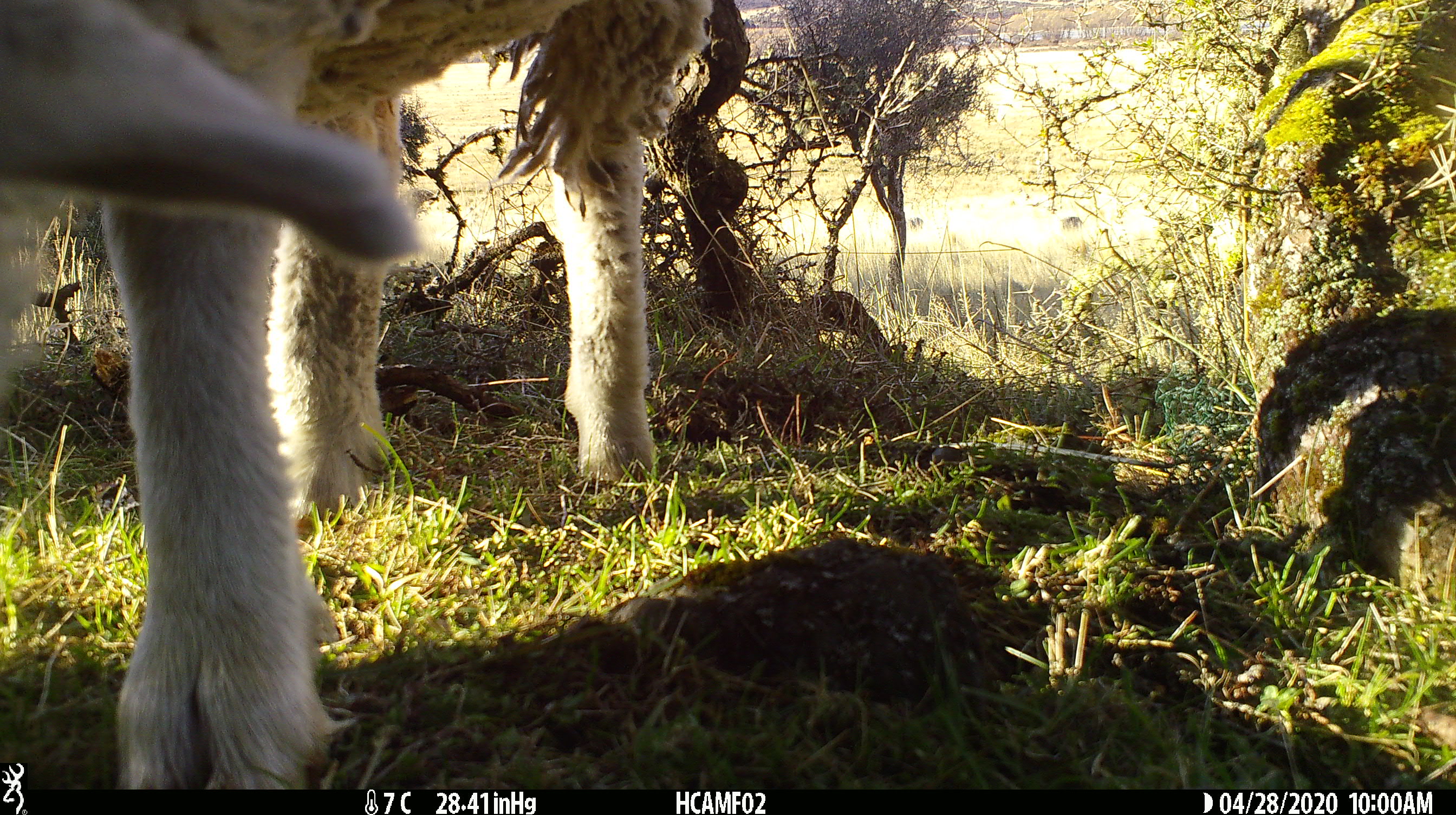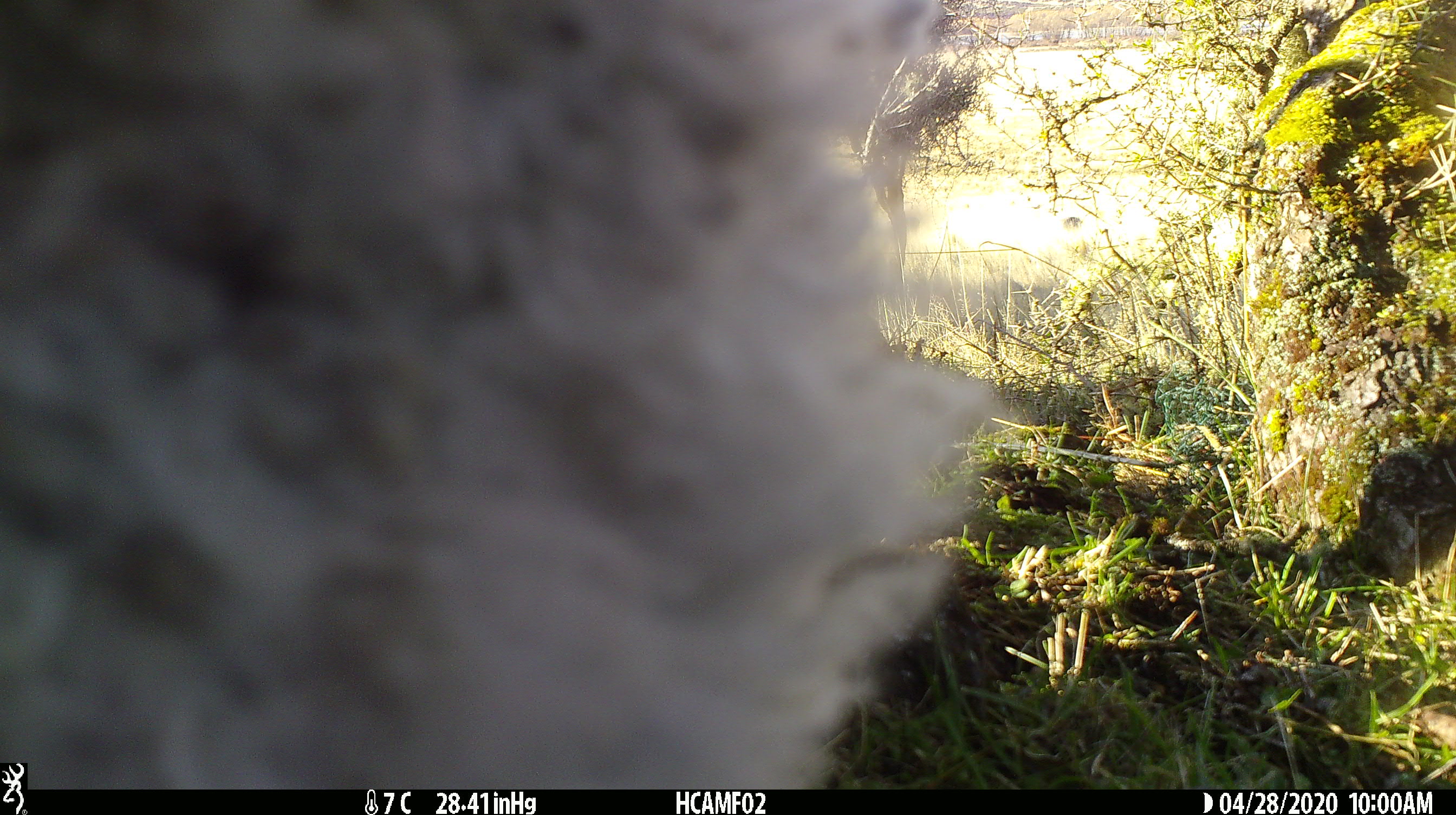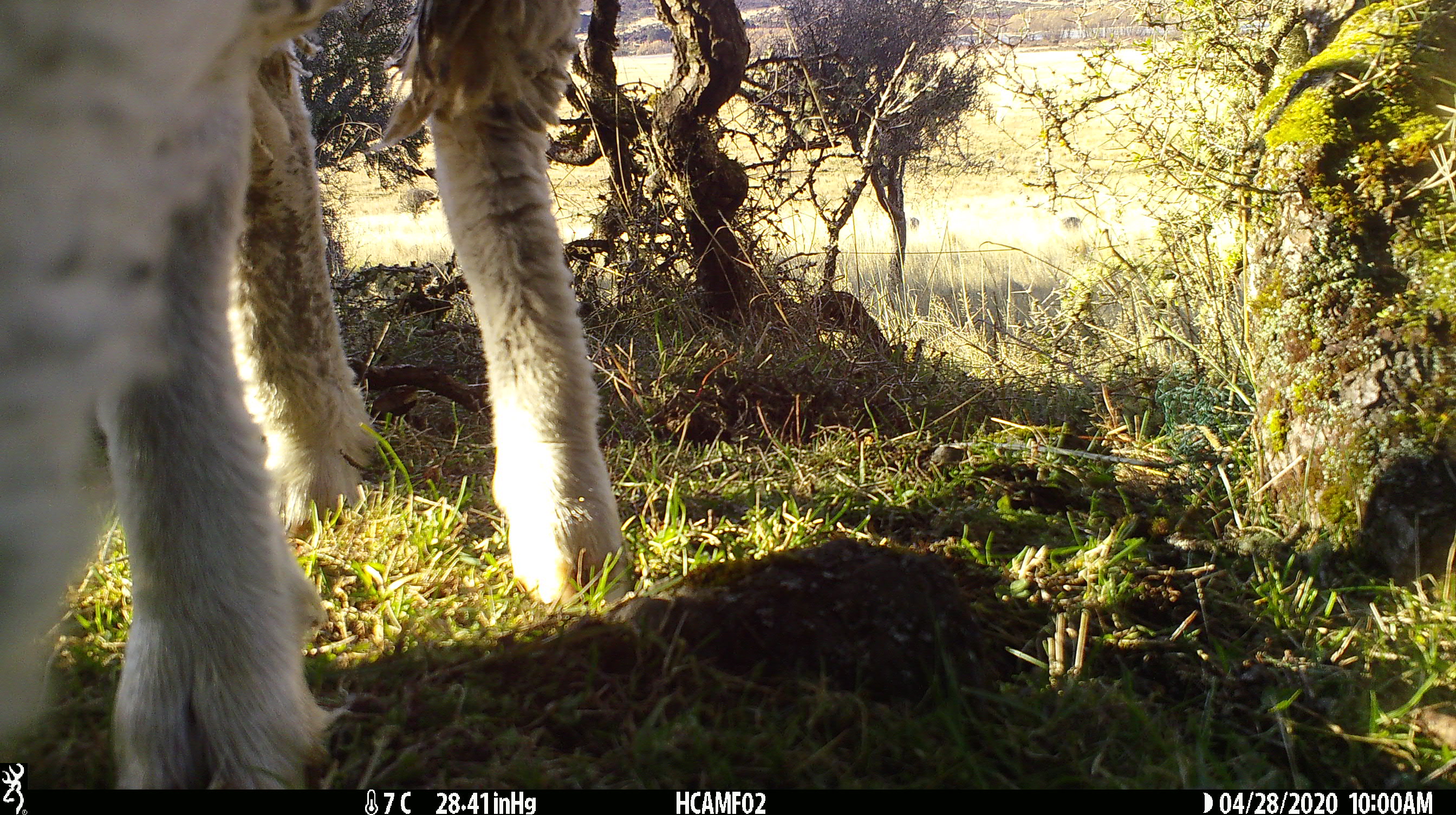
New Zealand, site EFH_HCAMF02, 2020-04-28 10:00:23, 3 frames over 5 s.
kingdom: Animalia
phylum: Chordata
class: Mammalia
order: Artiodactyla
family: Bovidae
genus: Ovis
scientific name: Ovis aries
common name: domestic sheep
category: sheep